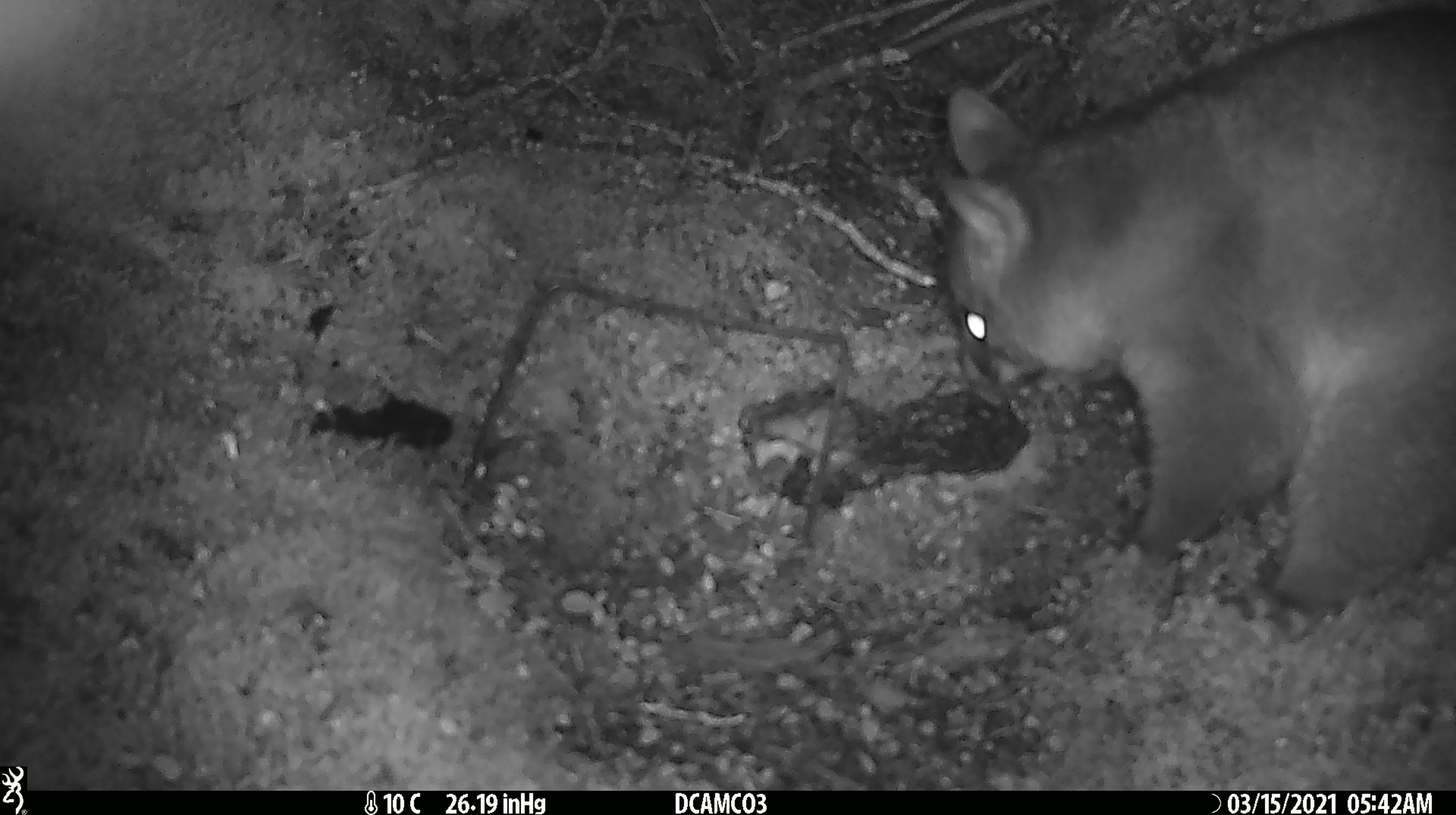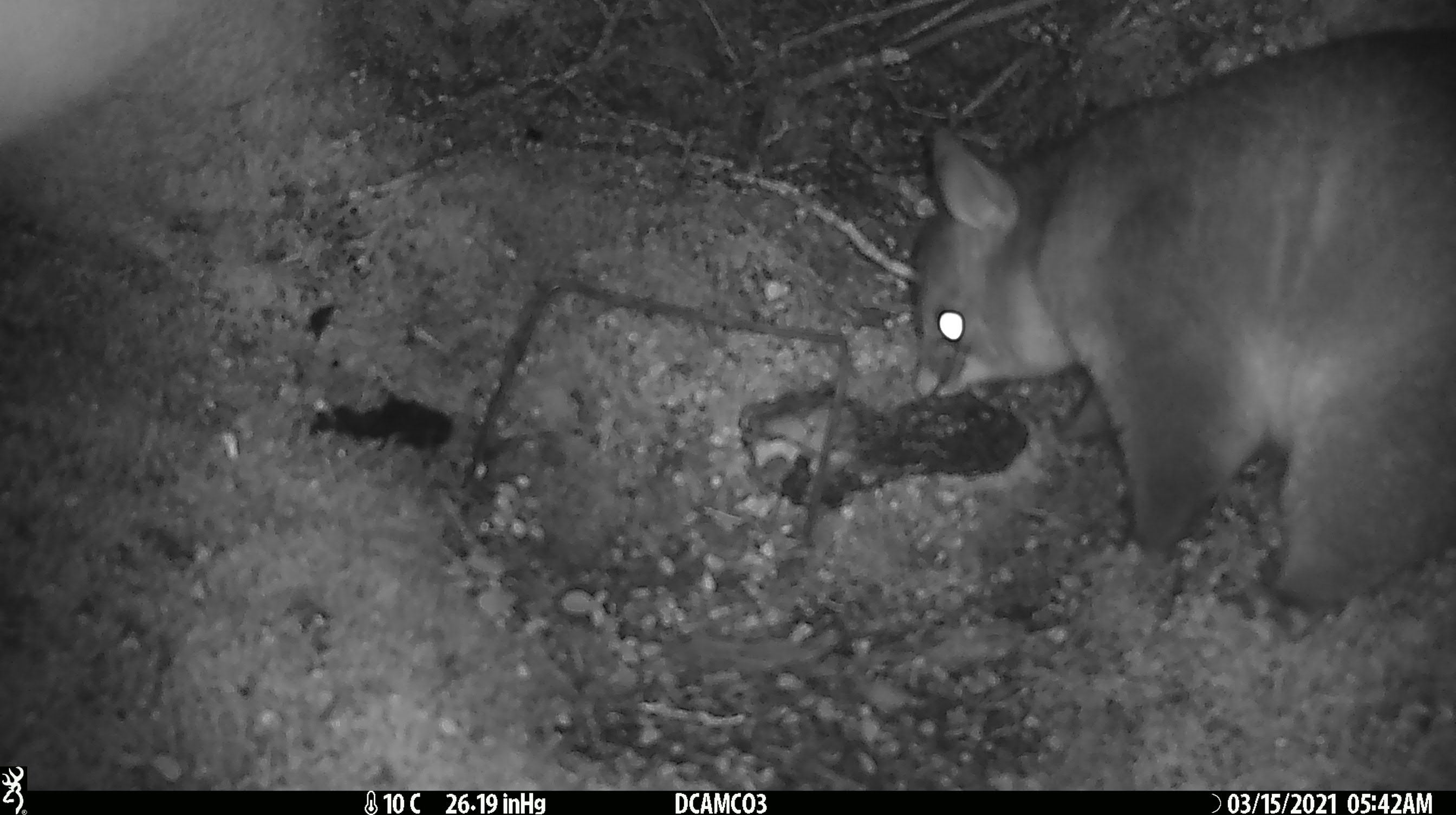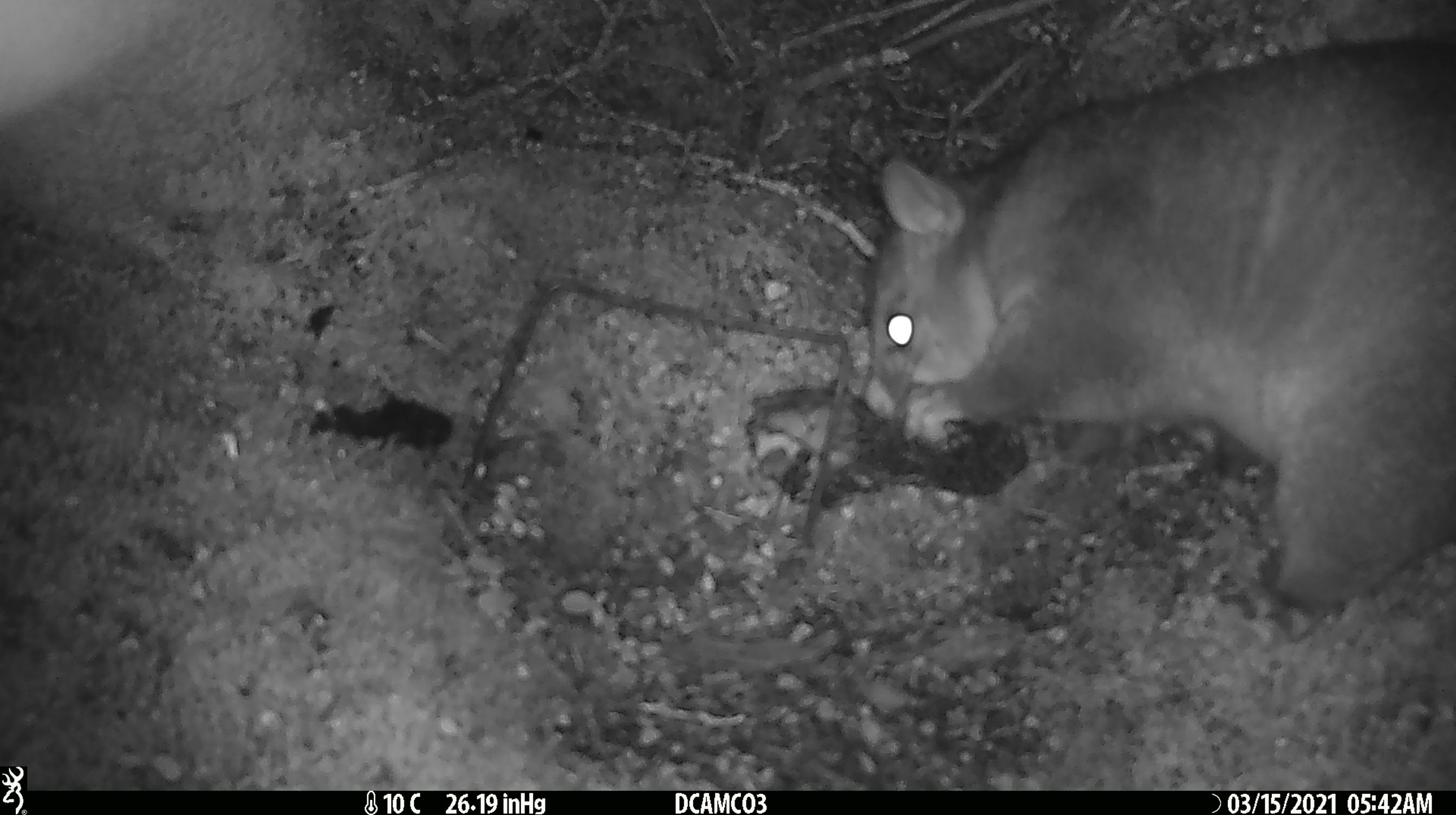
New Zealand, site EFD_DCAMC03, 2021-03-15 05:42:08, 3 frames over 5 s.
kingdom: Animalia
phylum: Chordata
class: Mammalia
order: Diprotodontia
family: Phalangeridae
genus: Trichosurus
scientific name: Trichosurus vulpecula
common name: common brushtail possum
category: possum